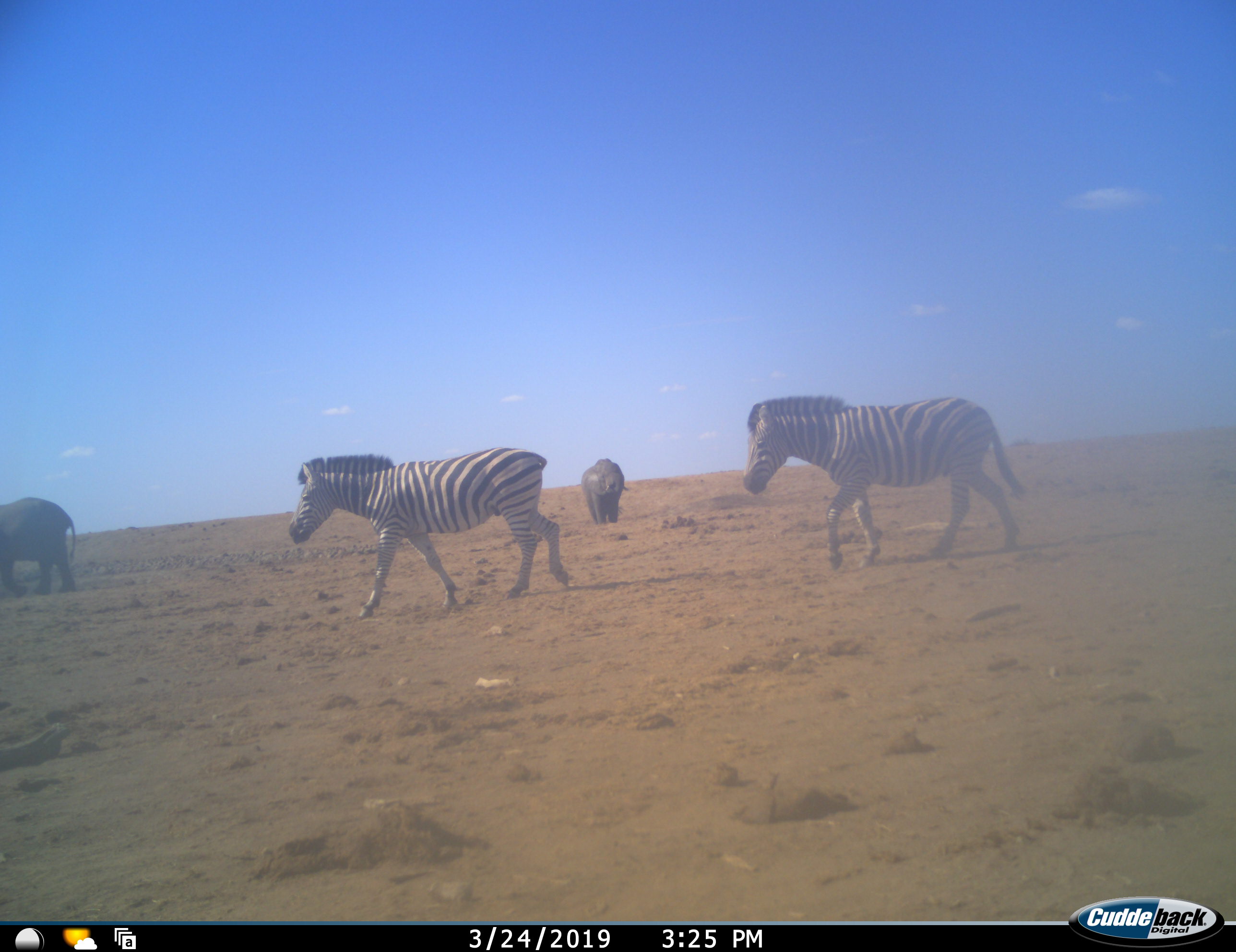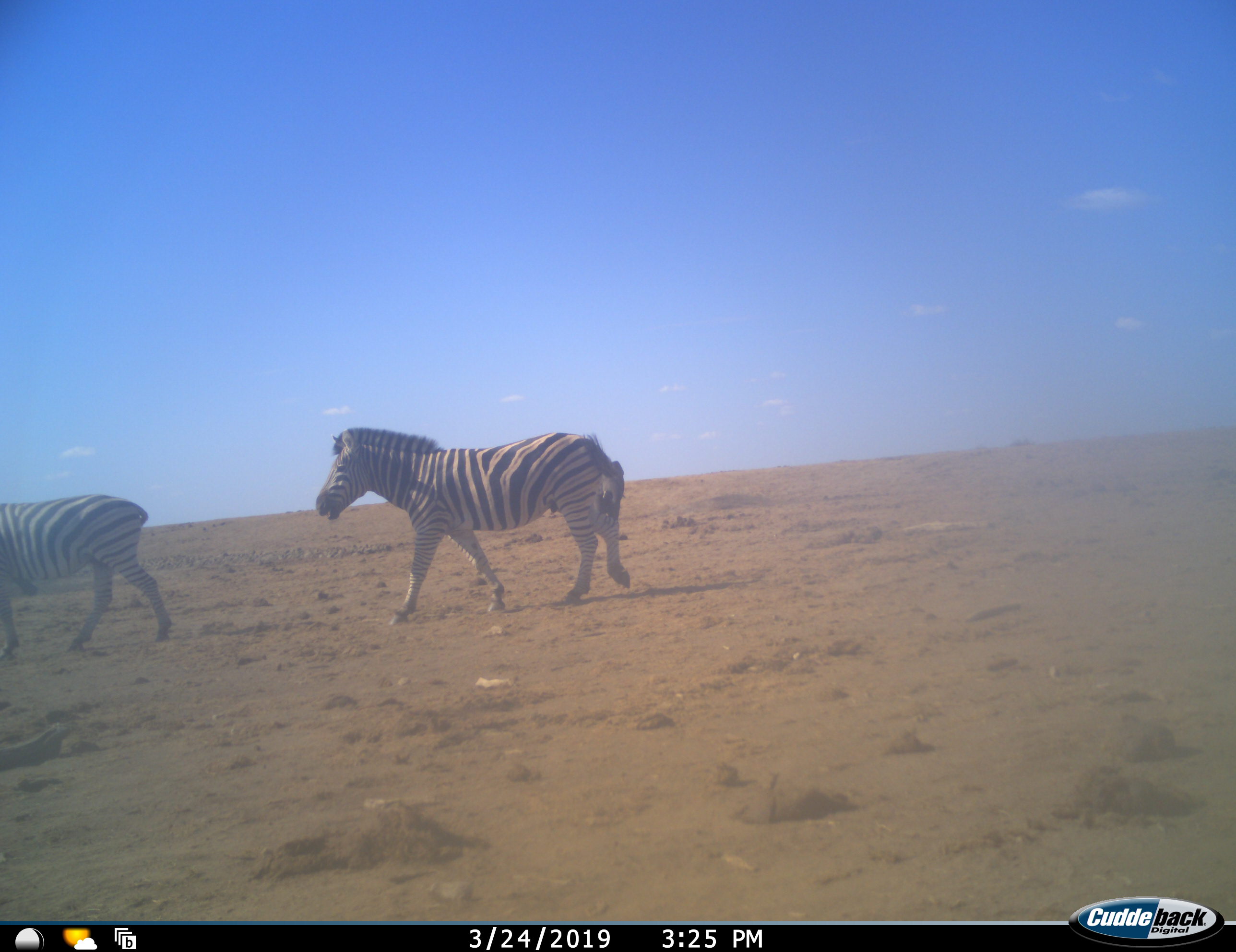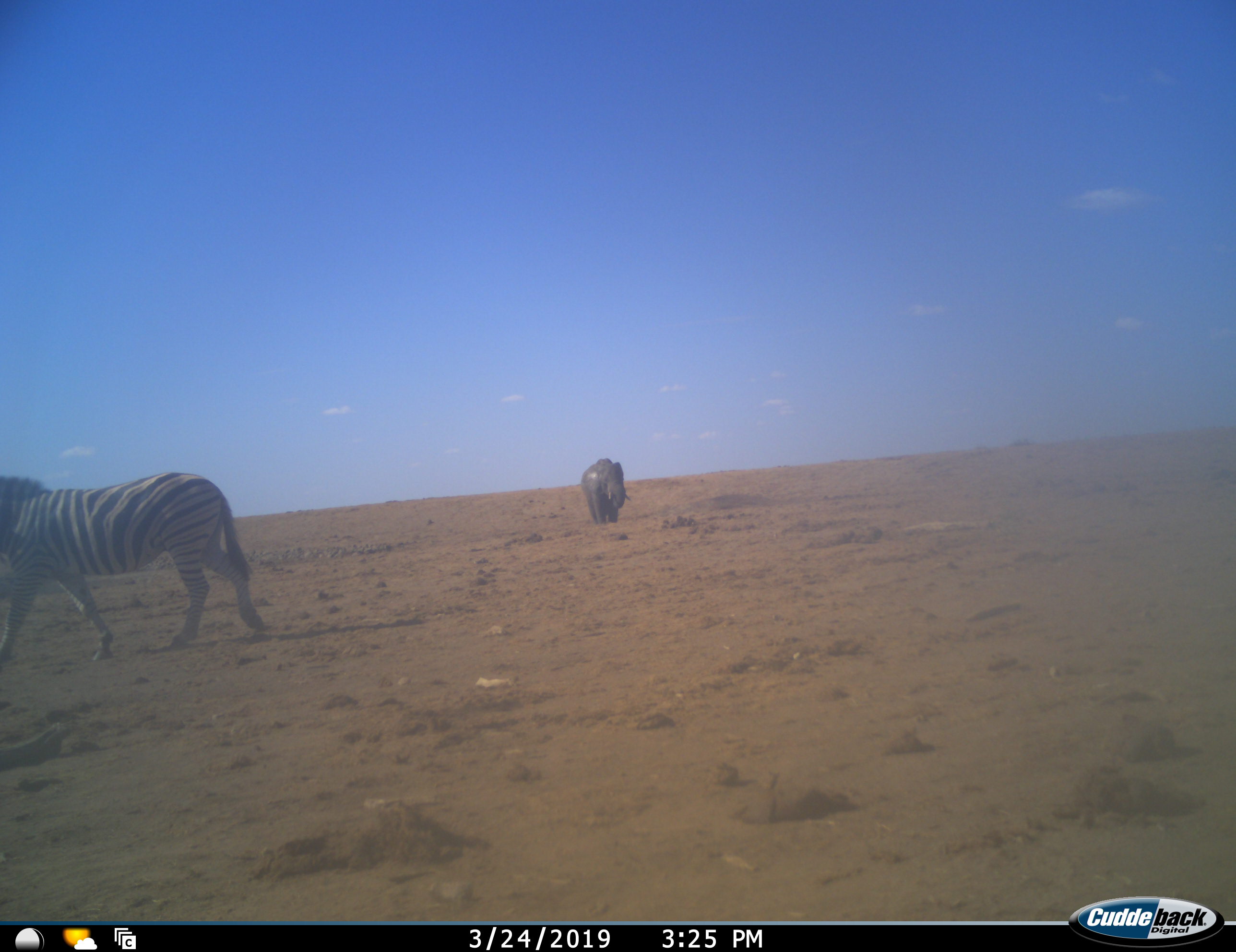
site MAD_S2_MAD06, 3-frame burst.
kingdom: Animalia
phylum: Chordata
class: Mammalia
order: Proboscidea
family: Elephantidae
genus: Loxodonta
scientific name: Loxodonta africana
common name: african bush elephant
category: elephant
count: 2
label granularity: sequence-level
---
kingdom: Animalia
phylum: Chordata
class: Mammalia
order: Perissodactyla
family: Equidae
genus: Equus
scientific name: Equus quagga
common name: plains zebra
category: zebraplains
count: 2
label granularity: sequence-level